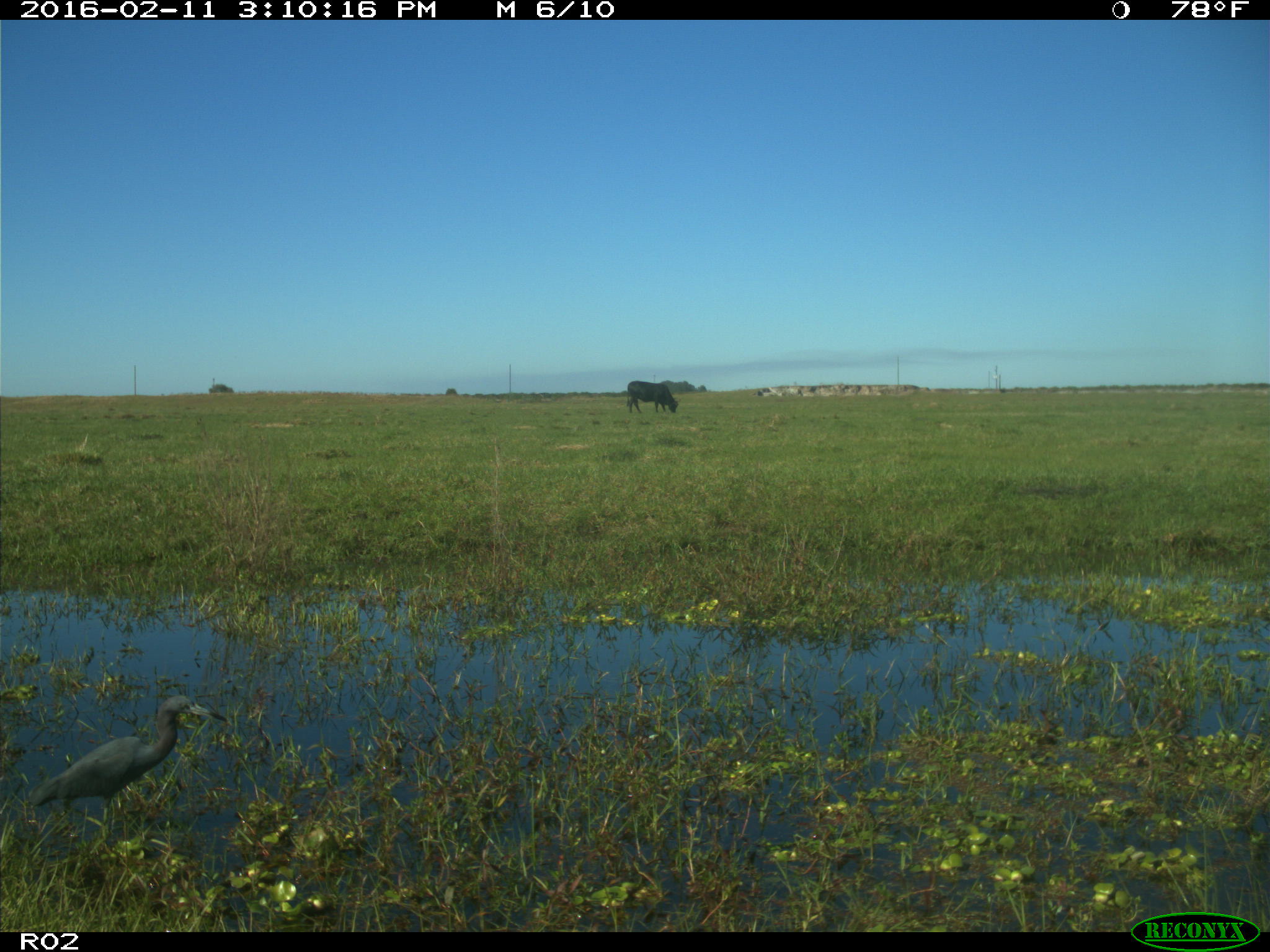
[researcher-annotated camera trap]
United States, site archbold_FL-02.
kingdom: Animalia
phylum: Chordata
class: Mammalia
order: Artiodactyla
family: Bovidae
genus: Bos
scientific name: Bos taurus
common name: domestic cow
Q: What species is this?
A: Bos taurus (domestic cow).